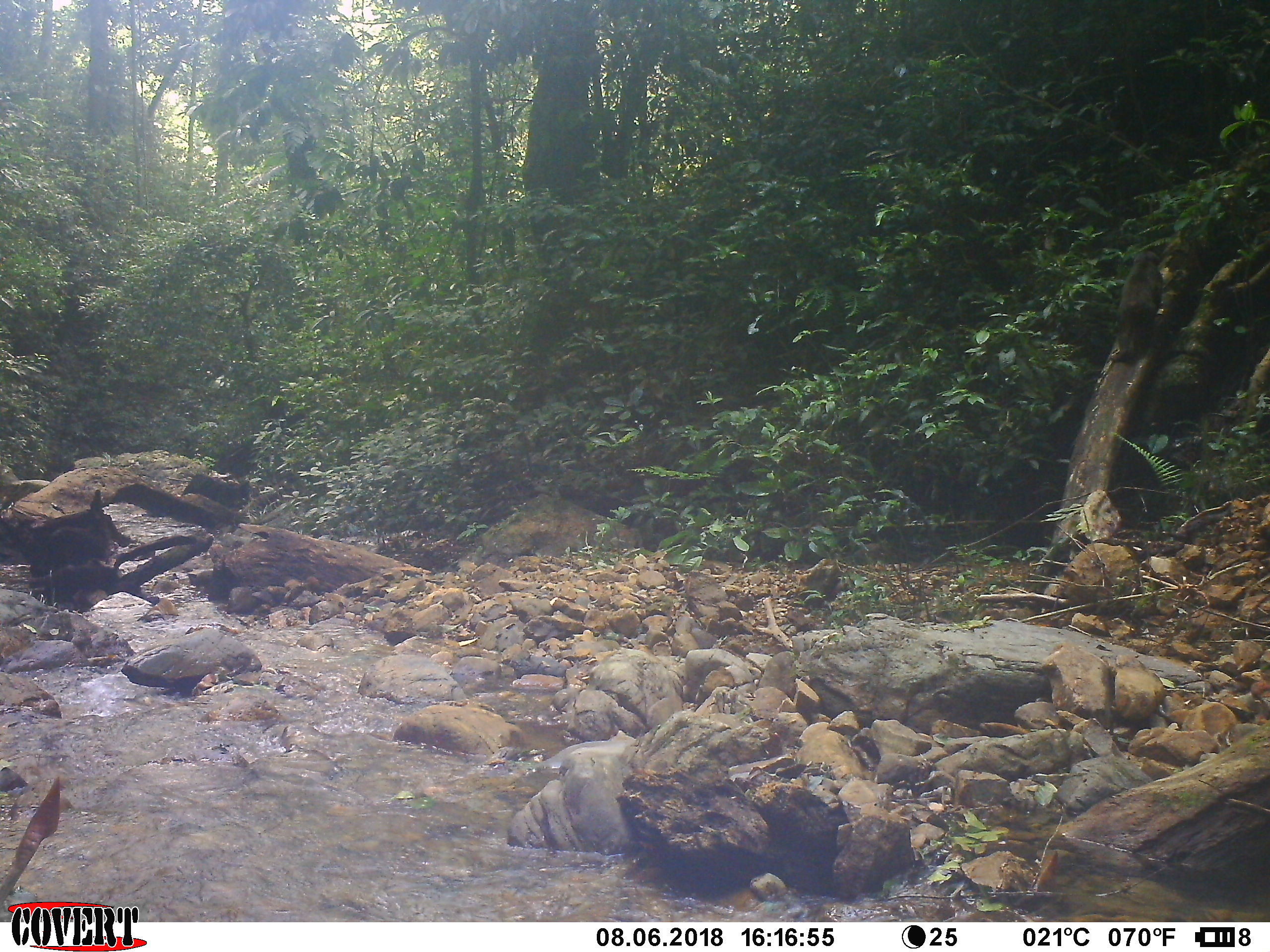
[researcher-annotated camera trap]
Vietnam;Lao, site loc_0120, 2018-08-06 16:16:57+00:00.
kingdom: Animalia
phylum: Chordata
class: Mammalia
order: Primates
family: Cercopithecidae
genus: Macaca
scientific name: Macaca arctoides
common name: stump-tailed macaque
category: stump tailed macaque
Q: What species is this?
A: Stump tailed macaque (stump-tailed macaque) (Macaca arctoides).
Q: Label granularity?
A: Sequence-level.